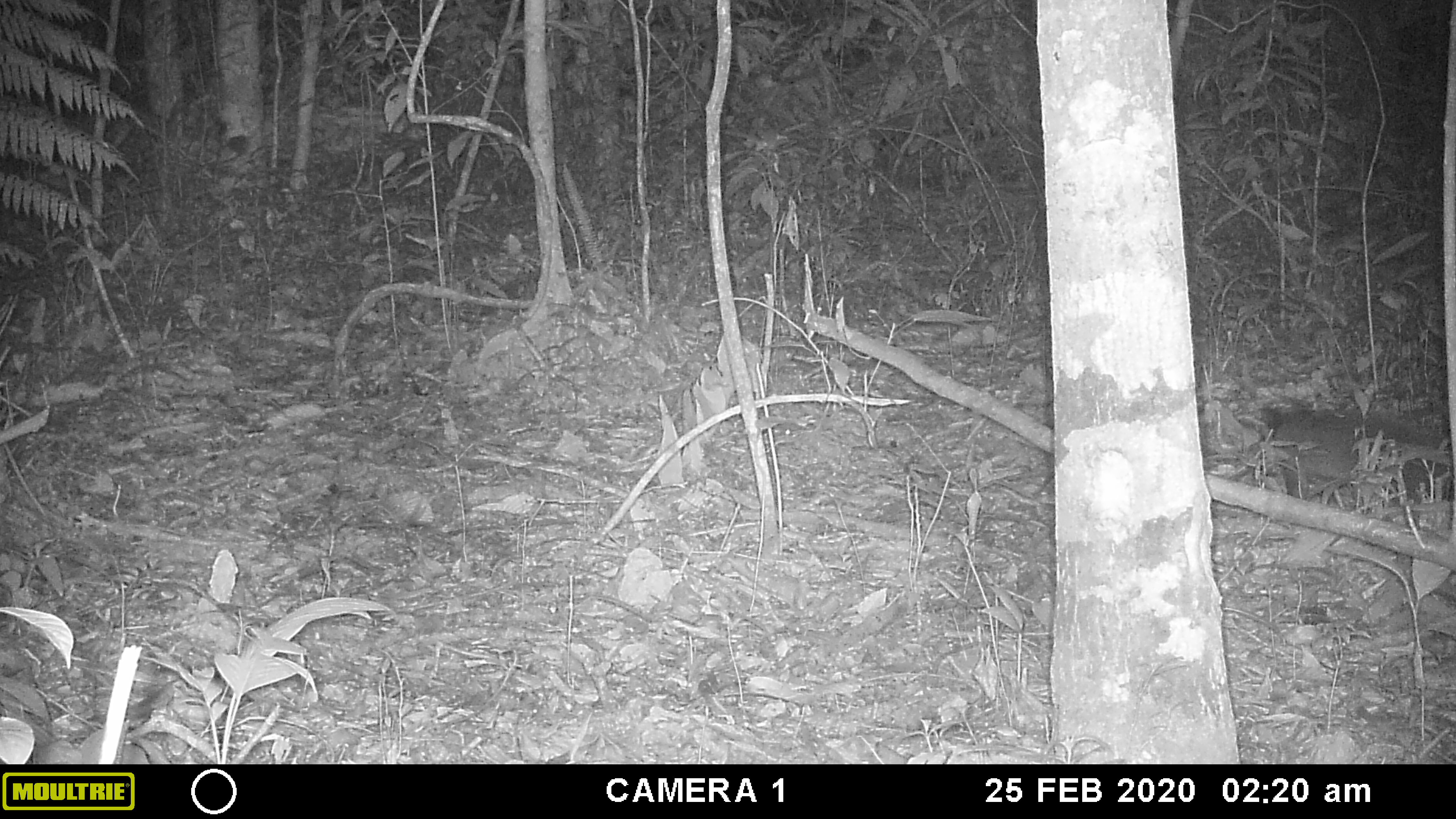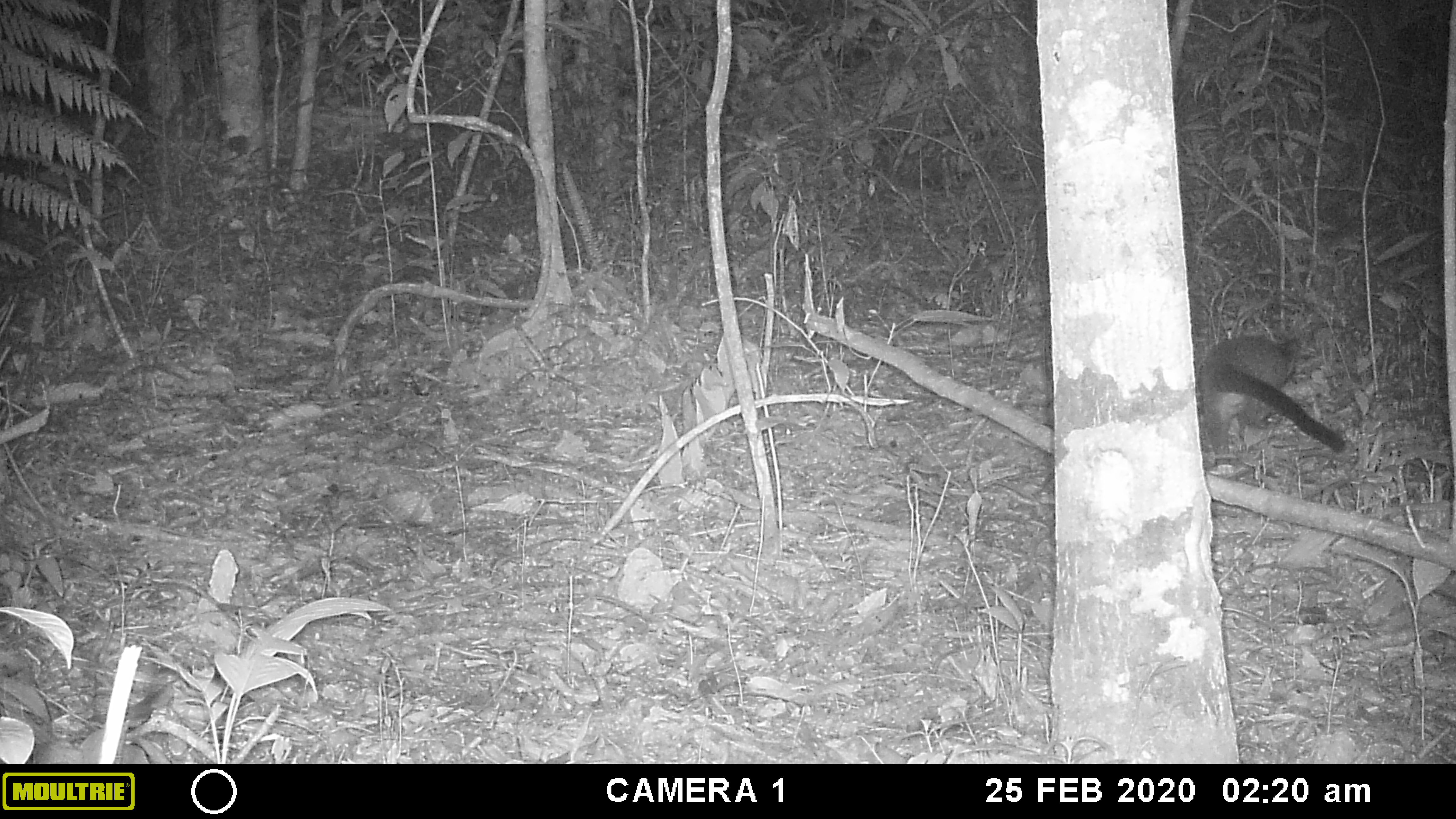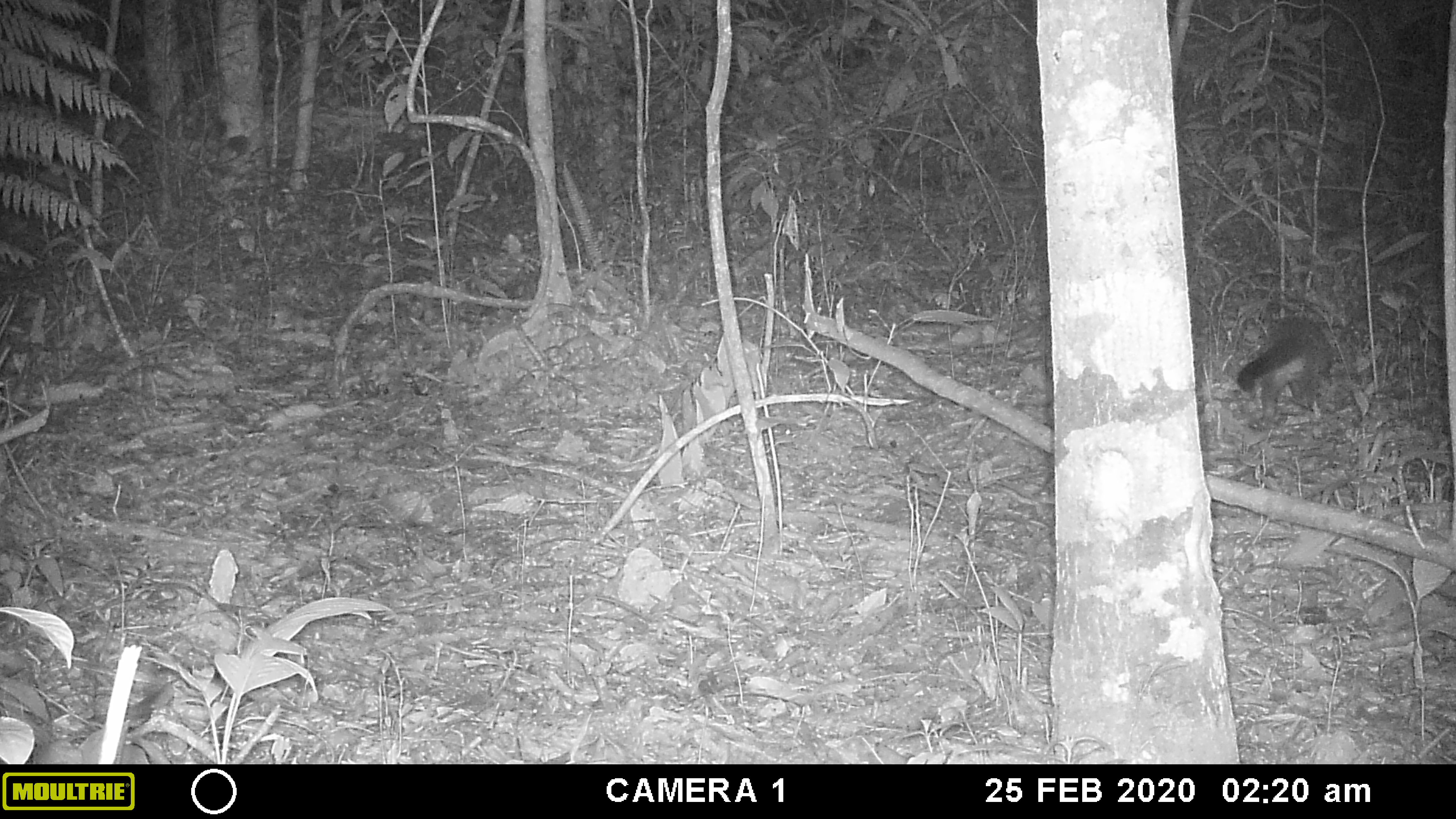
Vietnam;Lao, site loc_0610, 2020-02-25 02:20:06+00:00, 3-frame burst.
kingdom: Animalia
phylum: Chordata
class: Mammalia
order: Carnivora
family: Viverridae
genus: Paguma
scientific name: Paguma larvata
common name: masked palm civet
Masked palm civet (Paguma larvata). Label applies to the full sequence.